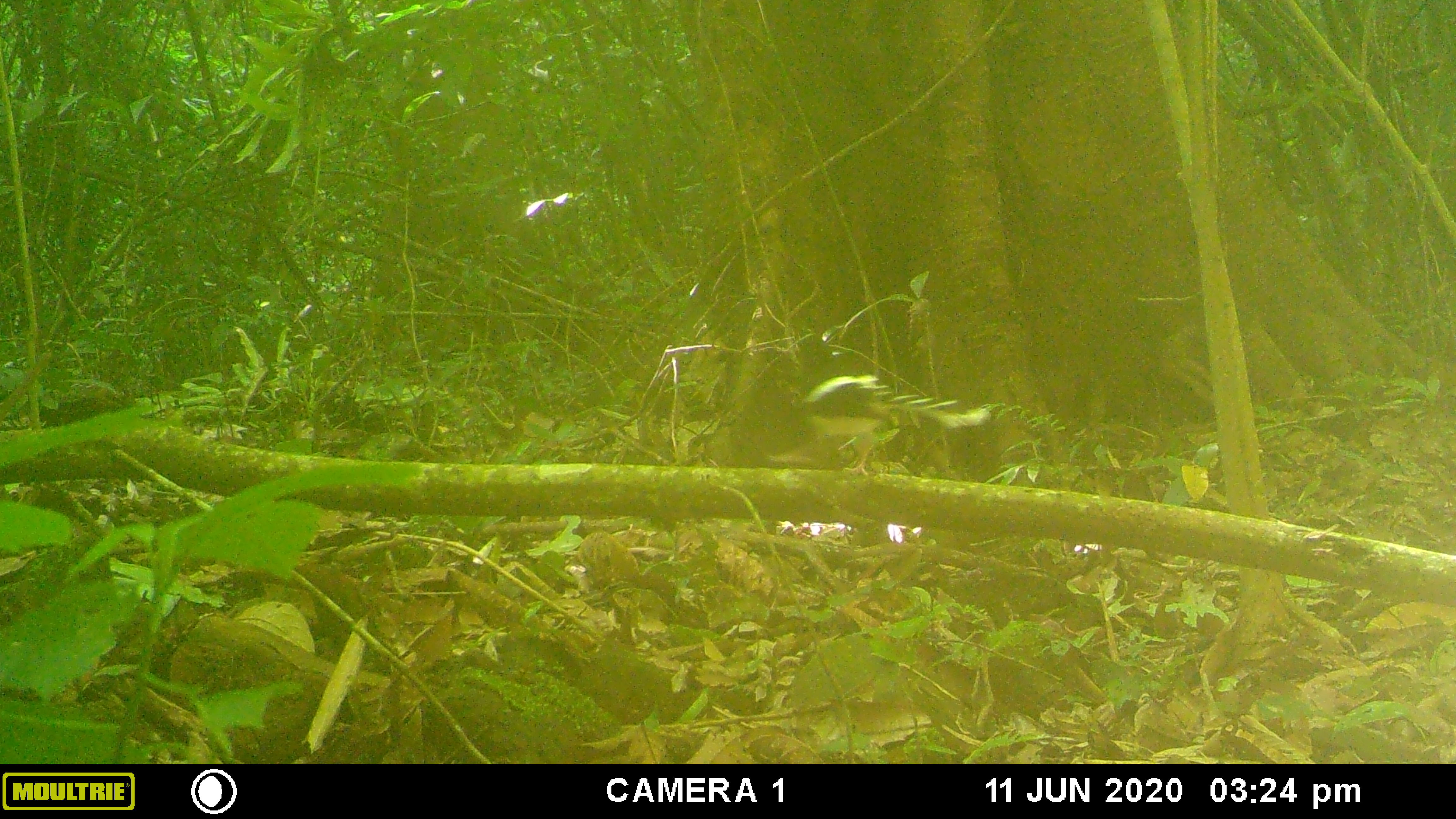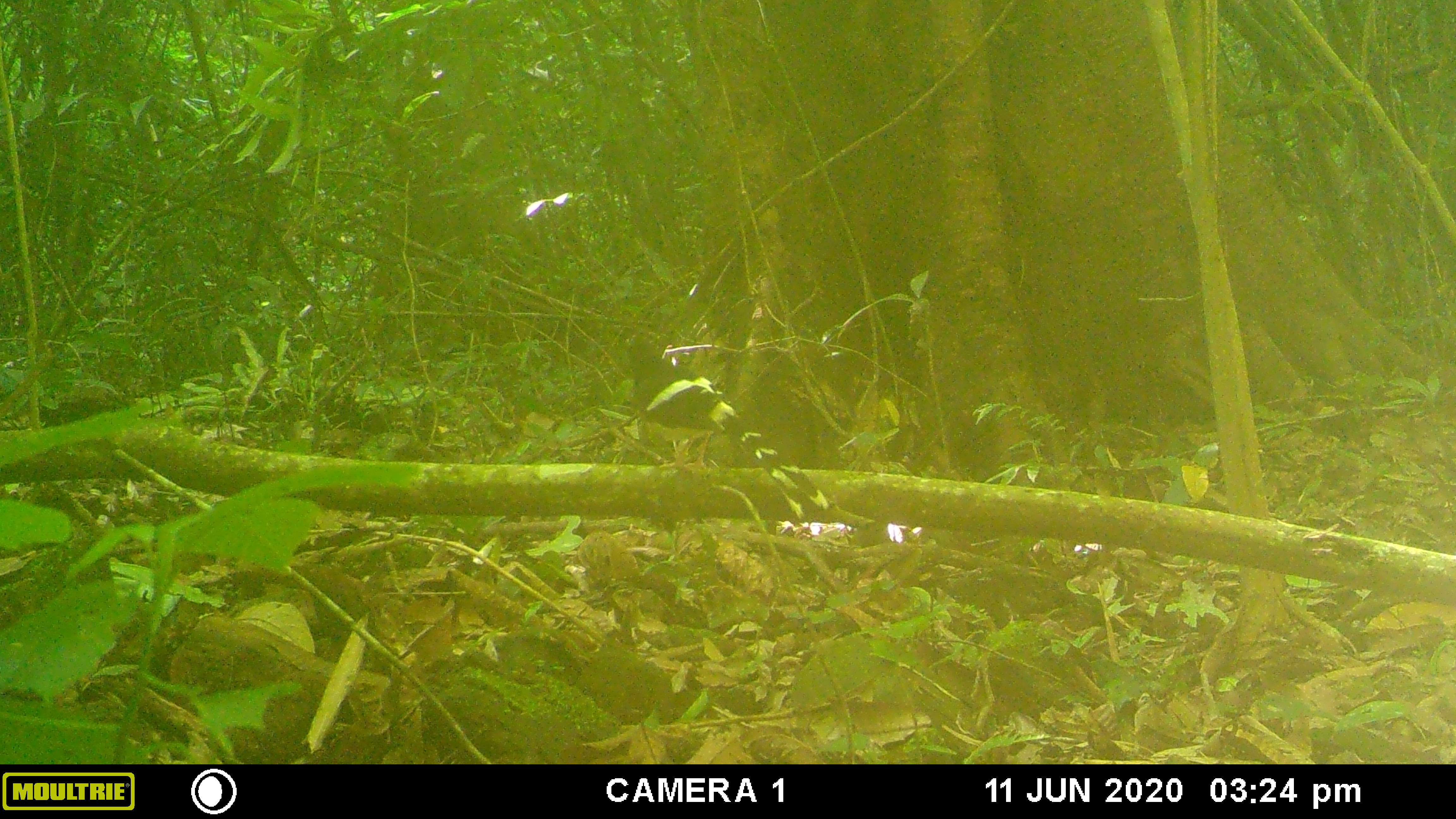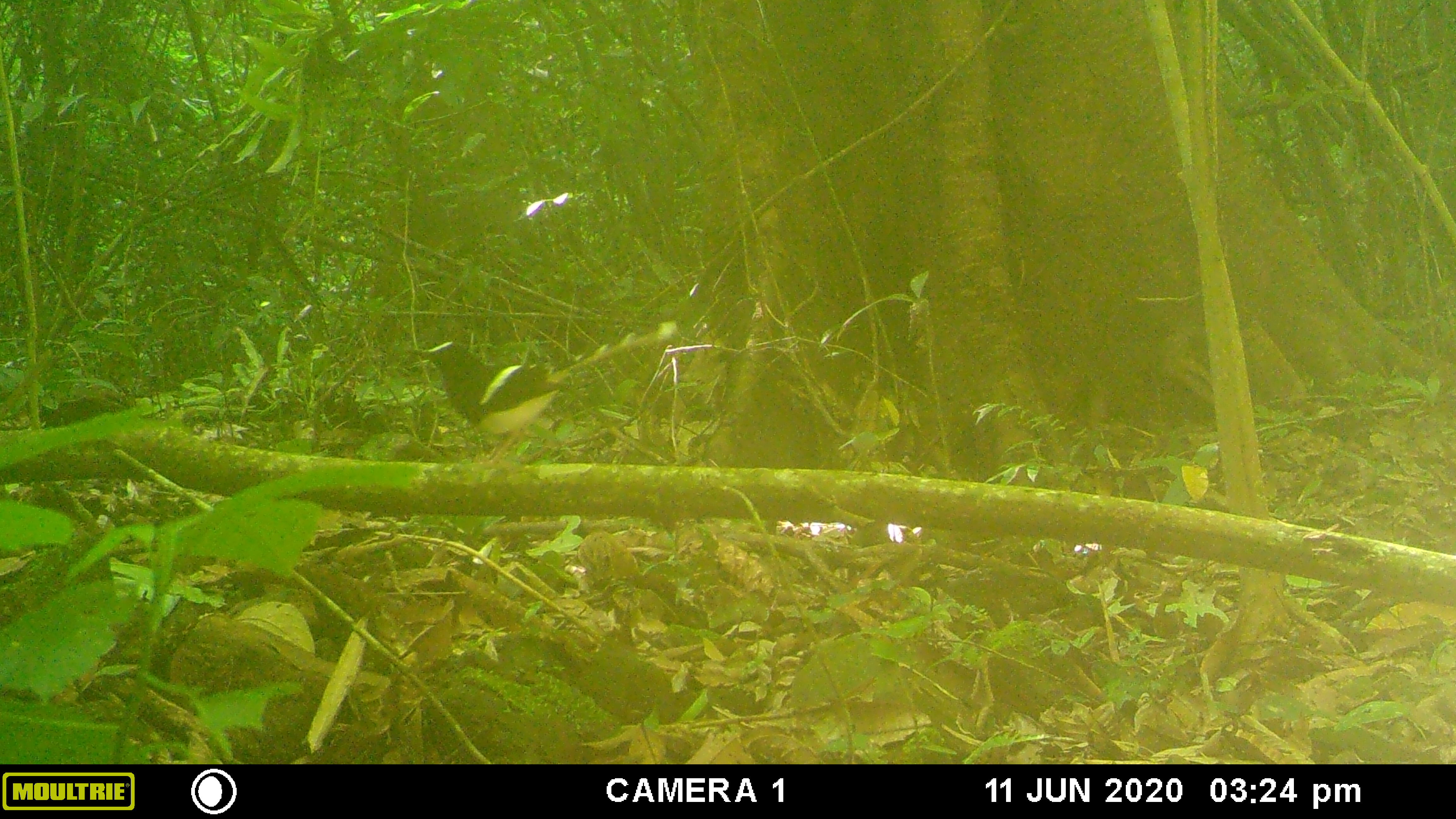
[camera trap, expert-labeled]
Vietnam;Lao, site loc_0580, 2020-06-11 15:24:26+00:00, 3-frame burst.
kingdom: Animalia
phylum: Chordata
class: Aves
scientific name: Aves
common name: bird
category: unidentified bird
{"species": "unidentified bird (bird) (Aves)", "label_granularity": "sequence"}